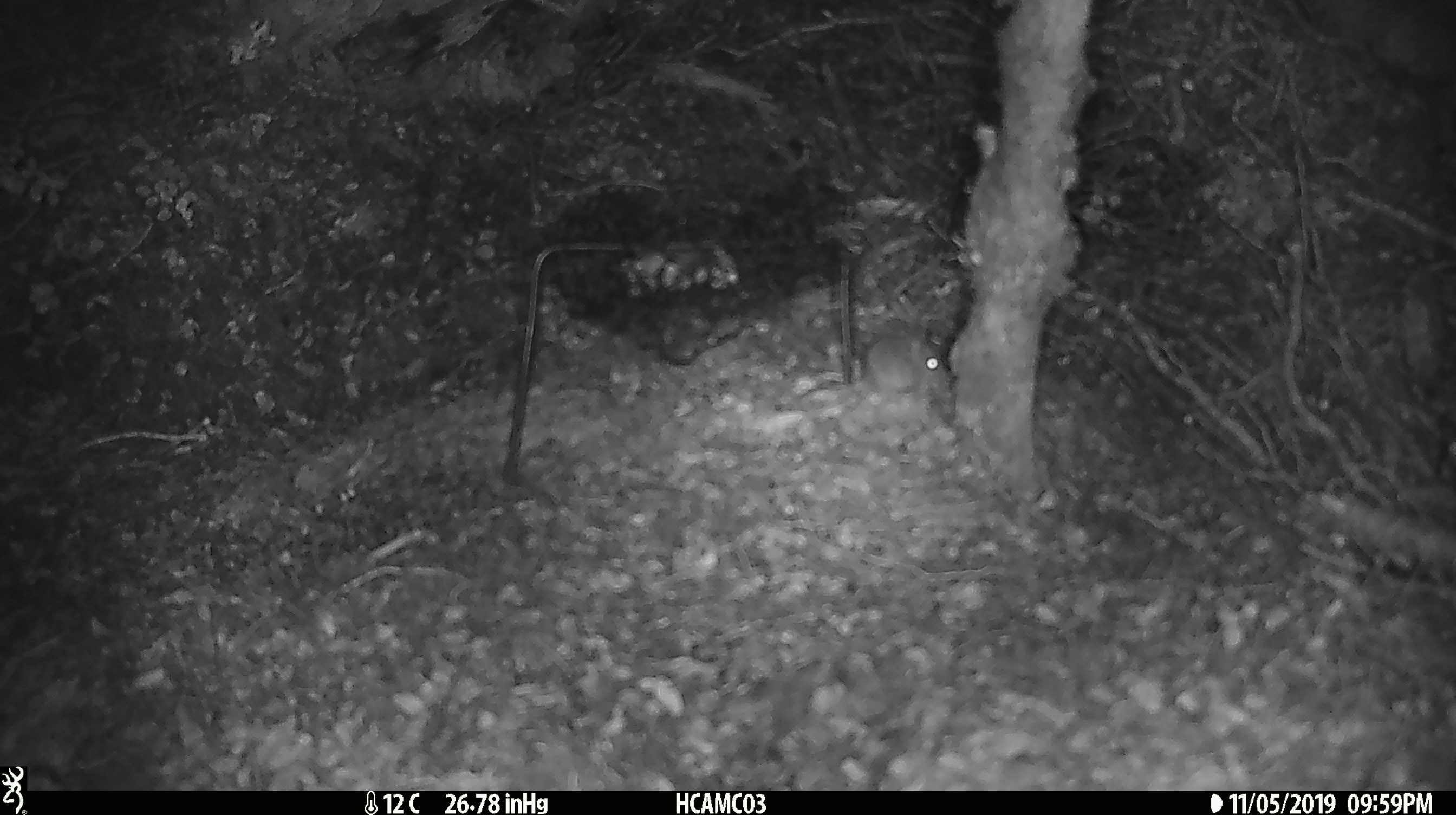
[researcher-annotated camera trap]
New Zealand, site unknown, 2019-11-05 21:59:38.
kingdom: Animalia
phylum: Chordata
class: Mammalia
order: Rodentia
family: Muridae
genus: Mus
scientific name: Mus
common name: mouse